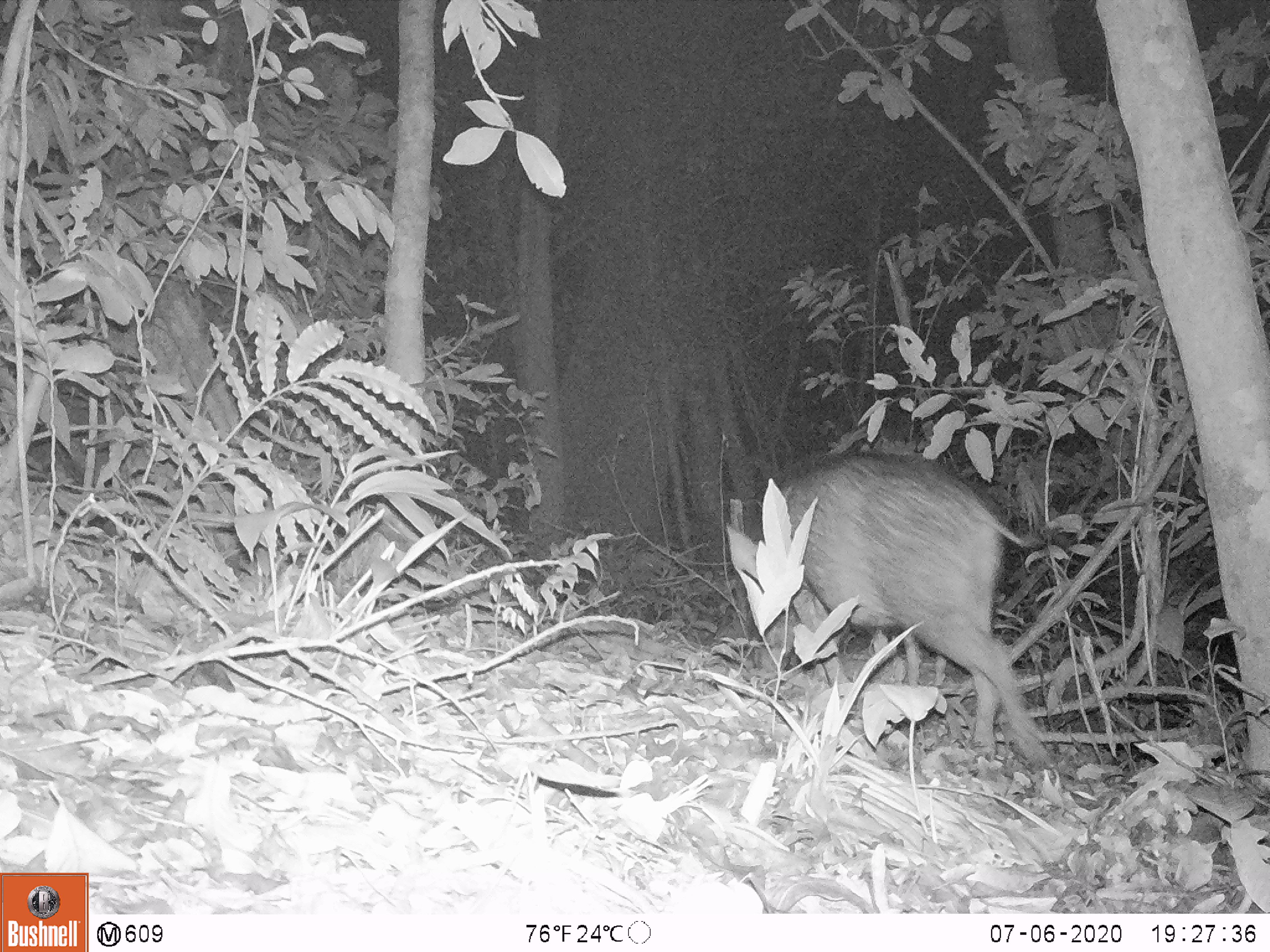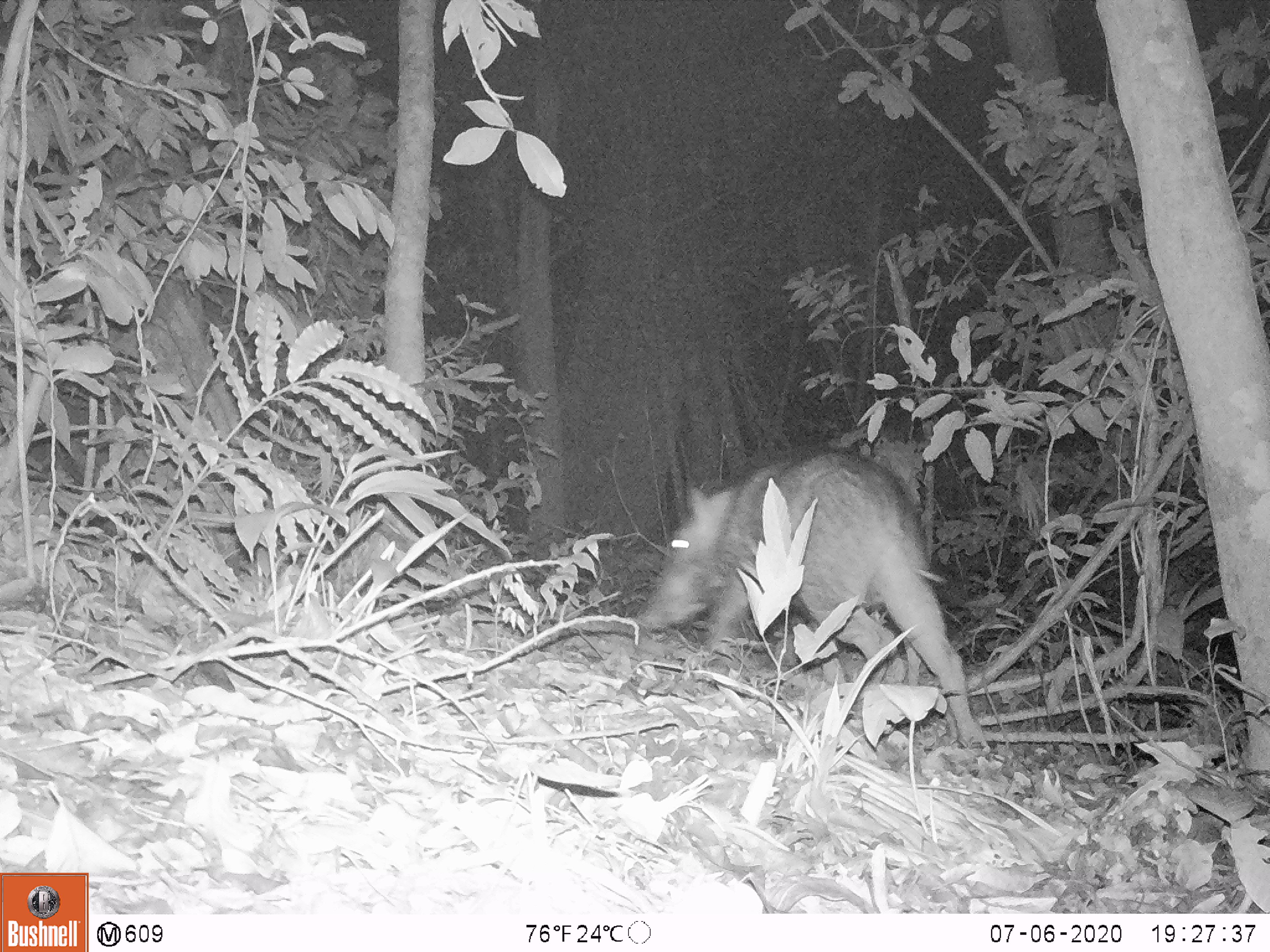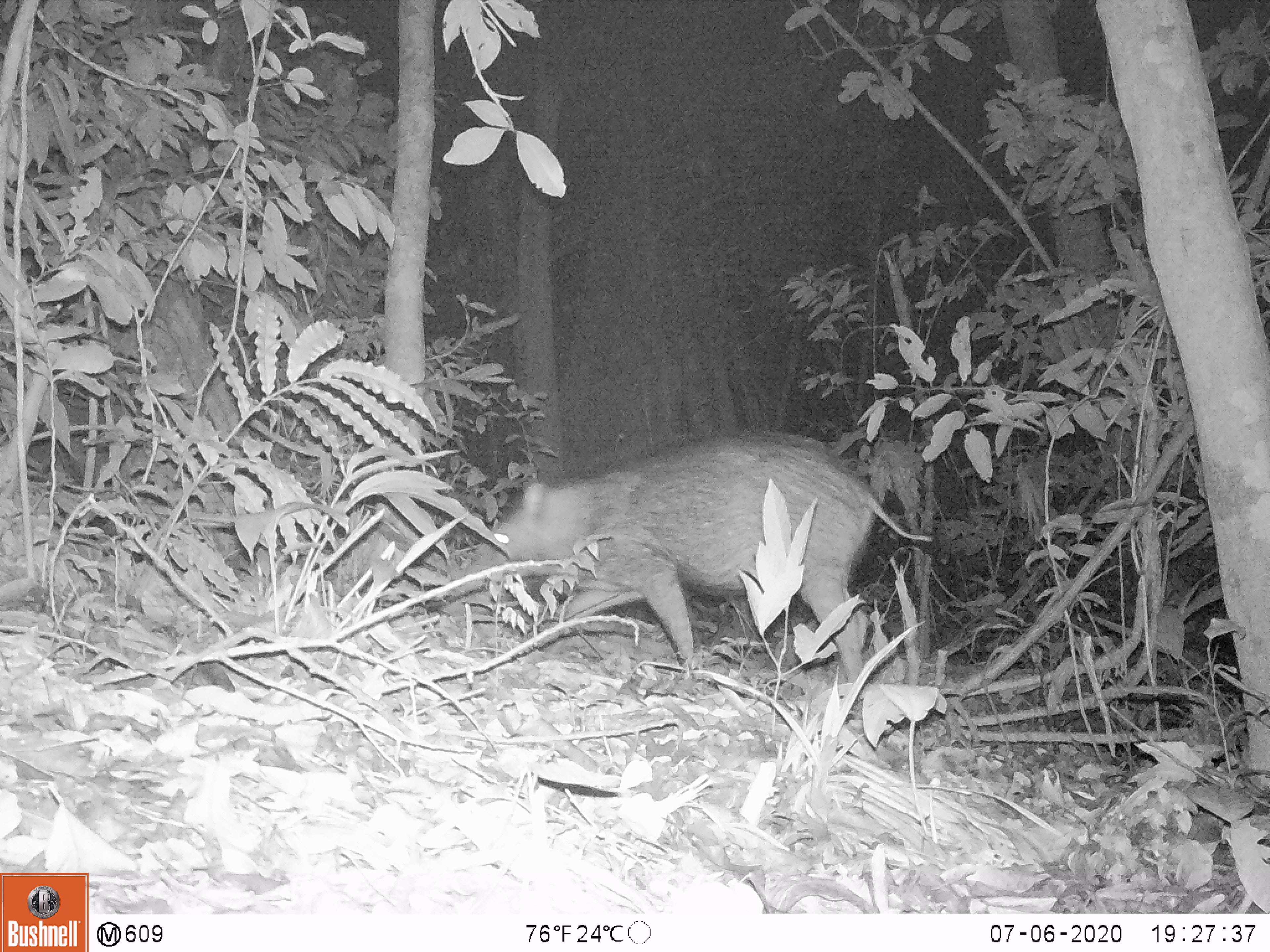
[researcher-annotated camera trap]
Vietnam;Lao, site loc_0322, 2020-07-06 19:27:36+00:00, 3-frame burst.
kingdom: Animalia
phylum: Chordata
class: Mammalia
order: Artiodactyla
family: Suidae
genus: Sus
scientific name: Sus scrofa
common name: eurasian wild pig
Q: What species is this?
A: Eurasian wild pig (Sus scrofa).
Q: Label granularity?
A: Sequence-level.